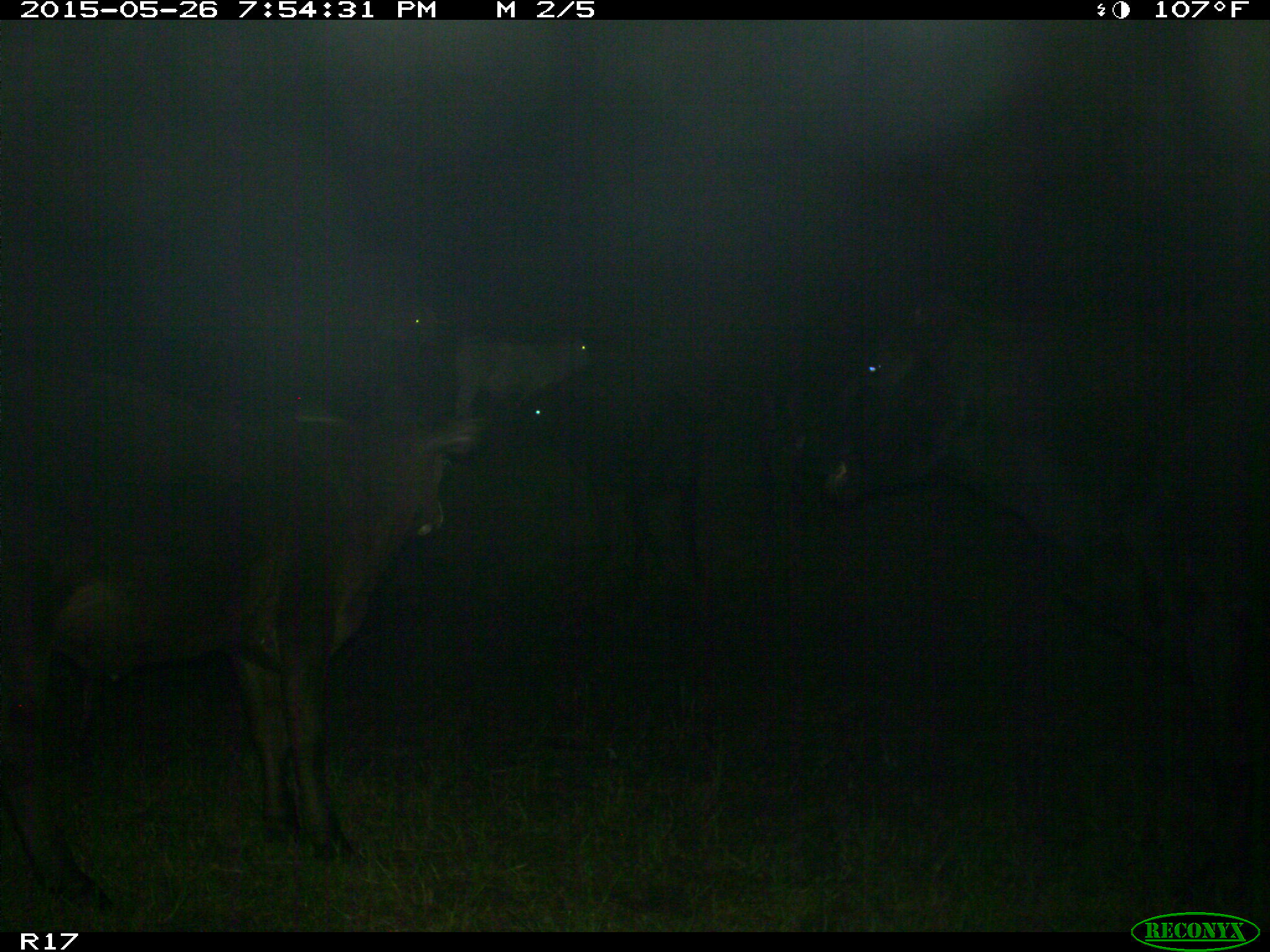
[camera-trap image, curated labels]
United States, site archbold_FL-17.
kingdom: Animalia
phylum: Chordata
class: Mammalia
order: Artiodactyla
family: Bovidae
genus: Bos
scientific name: Bos taurus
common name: domestic cow